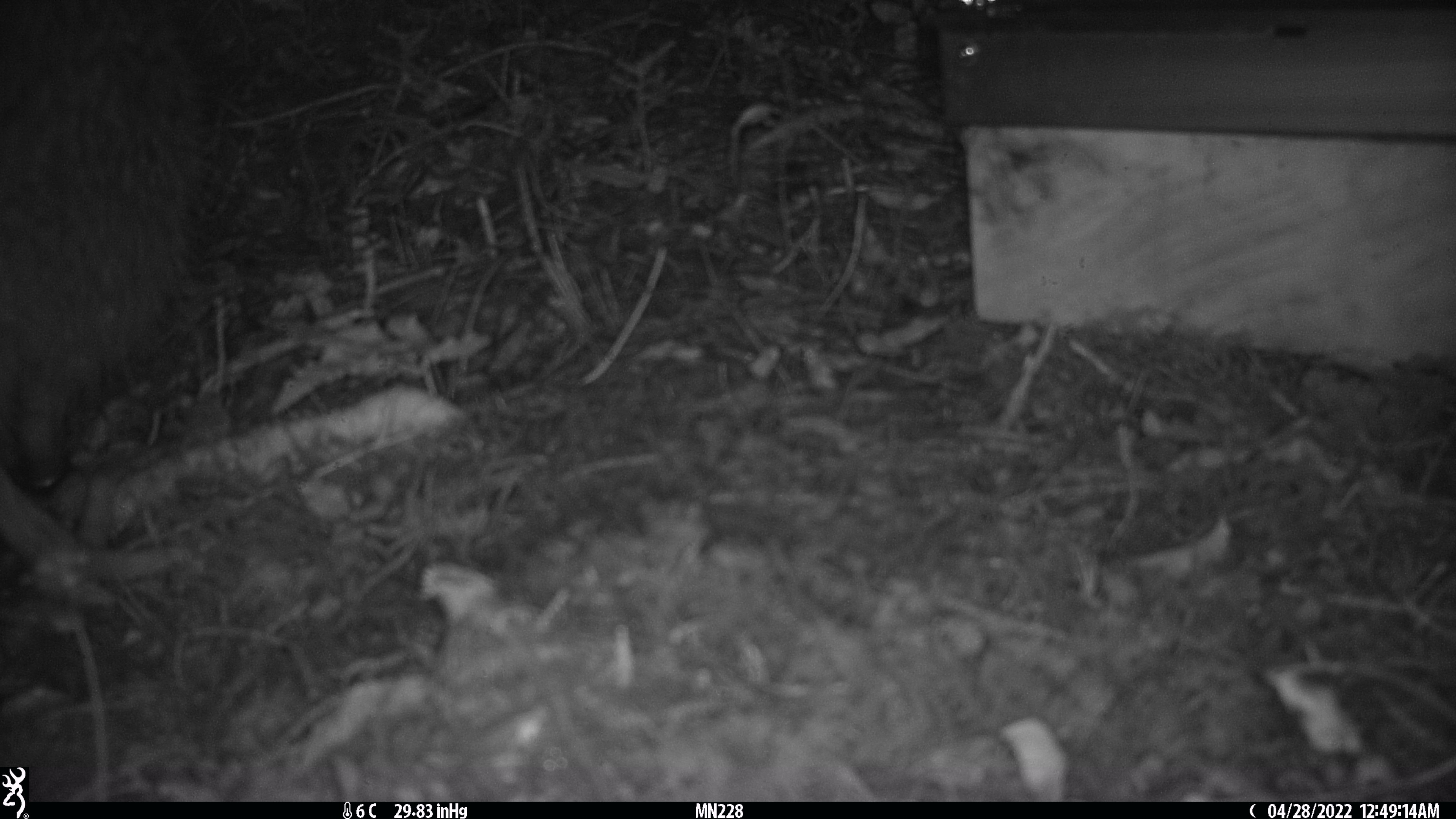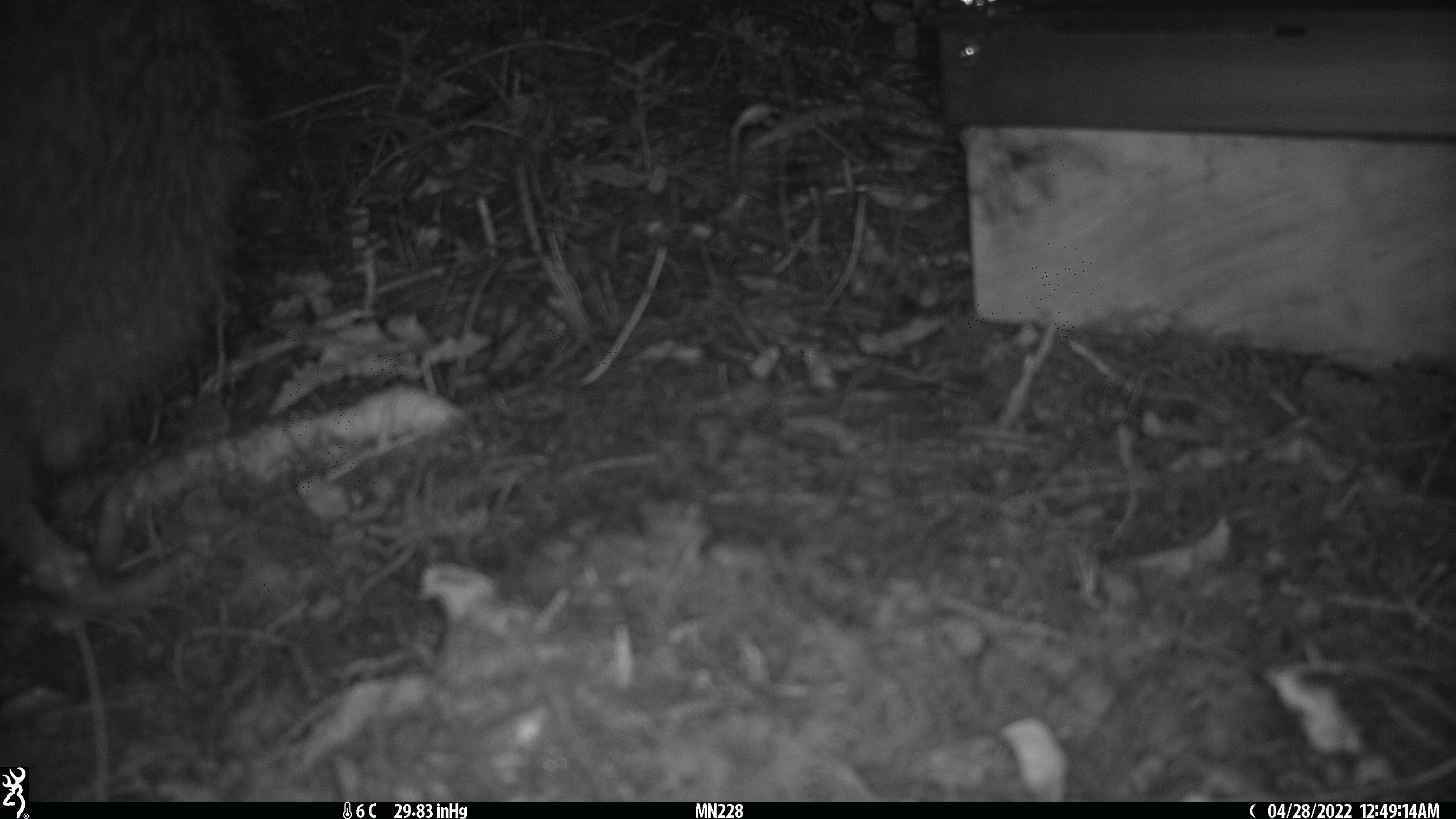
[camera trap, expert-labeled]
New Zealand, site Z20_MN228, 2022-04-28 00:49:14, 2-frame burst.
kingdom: Animalia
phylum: Chordata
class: Aves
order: Apterygiformes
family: Apterygidae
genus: Apteryx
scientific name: Apteryx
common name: kiwi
Kiwi (Apteryx).